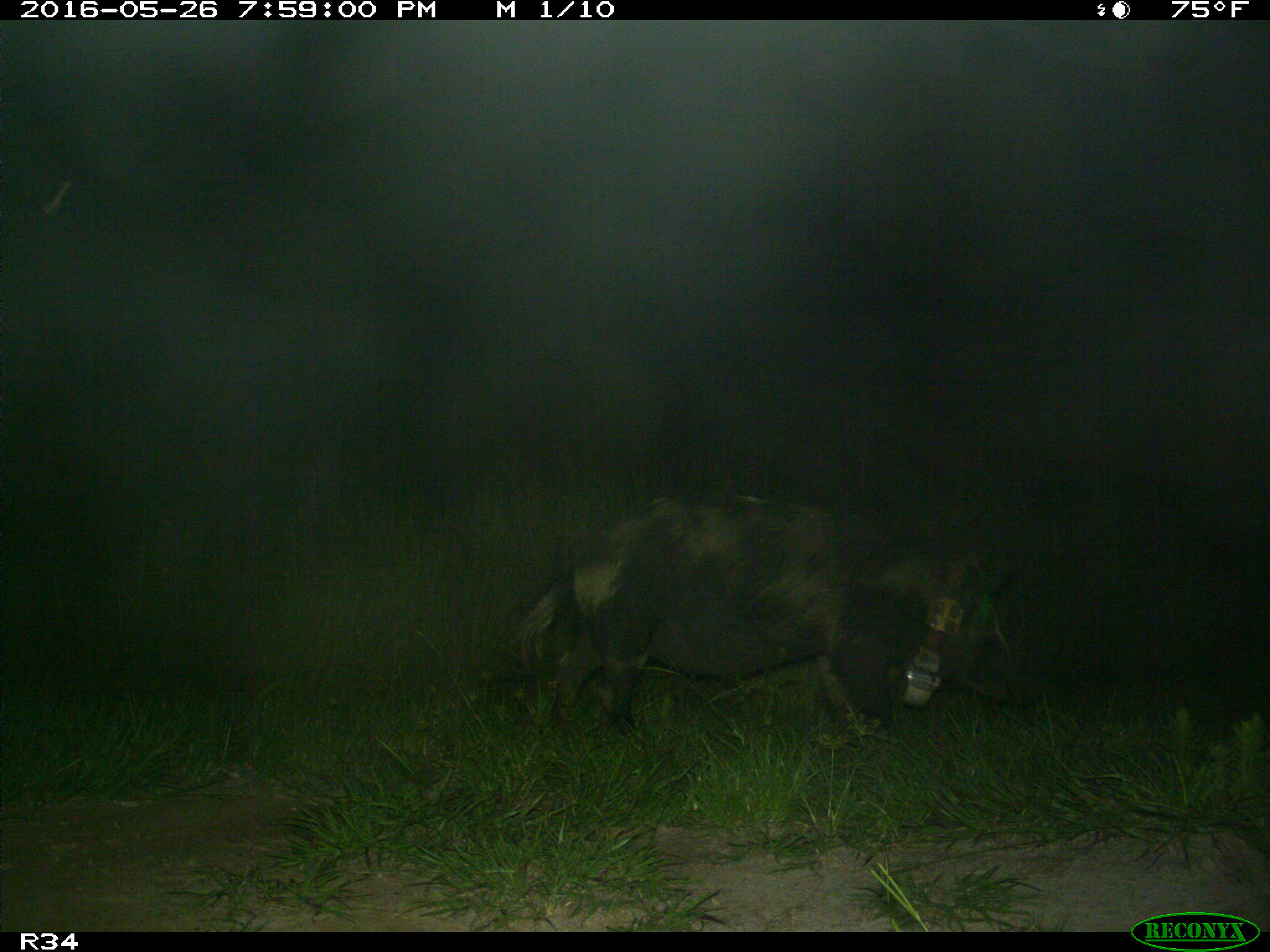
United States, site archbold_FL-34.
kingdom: Animalia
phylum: Chordata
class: Mammalia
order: Artiodactyla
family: Suidae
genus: Sus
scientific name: Sus scrofa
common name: wild boar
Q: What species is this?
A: Sus scrofa (wild boar).